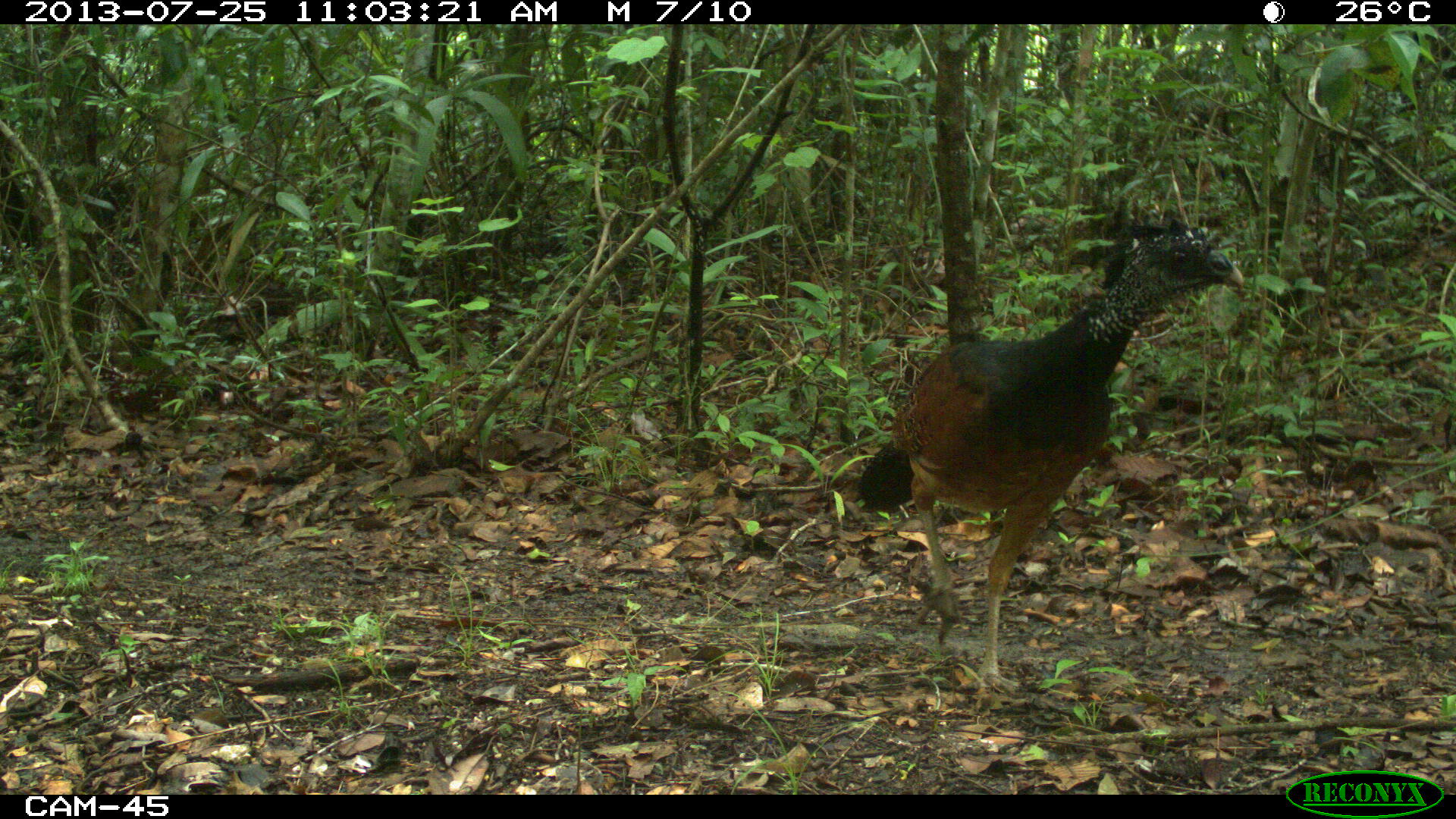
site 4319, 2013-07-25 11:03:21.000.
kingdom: Animalia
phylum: Chordata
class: Aves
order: Galliformes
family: Cracidae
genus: Crax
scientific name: Crax rubra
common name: great curassow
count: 4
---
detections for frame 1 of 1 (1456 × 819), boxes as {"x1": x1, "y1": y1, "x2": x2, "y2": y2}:
crax rubra: {"x1": 855, "y1": 214, "x2": 1245, "y2": 688}